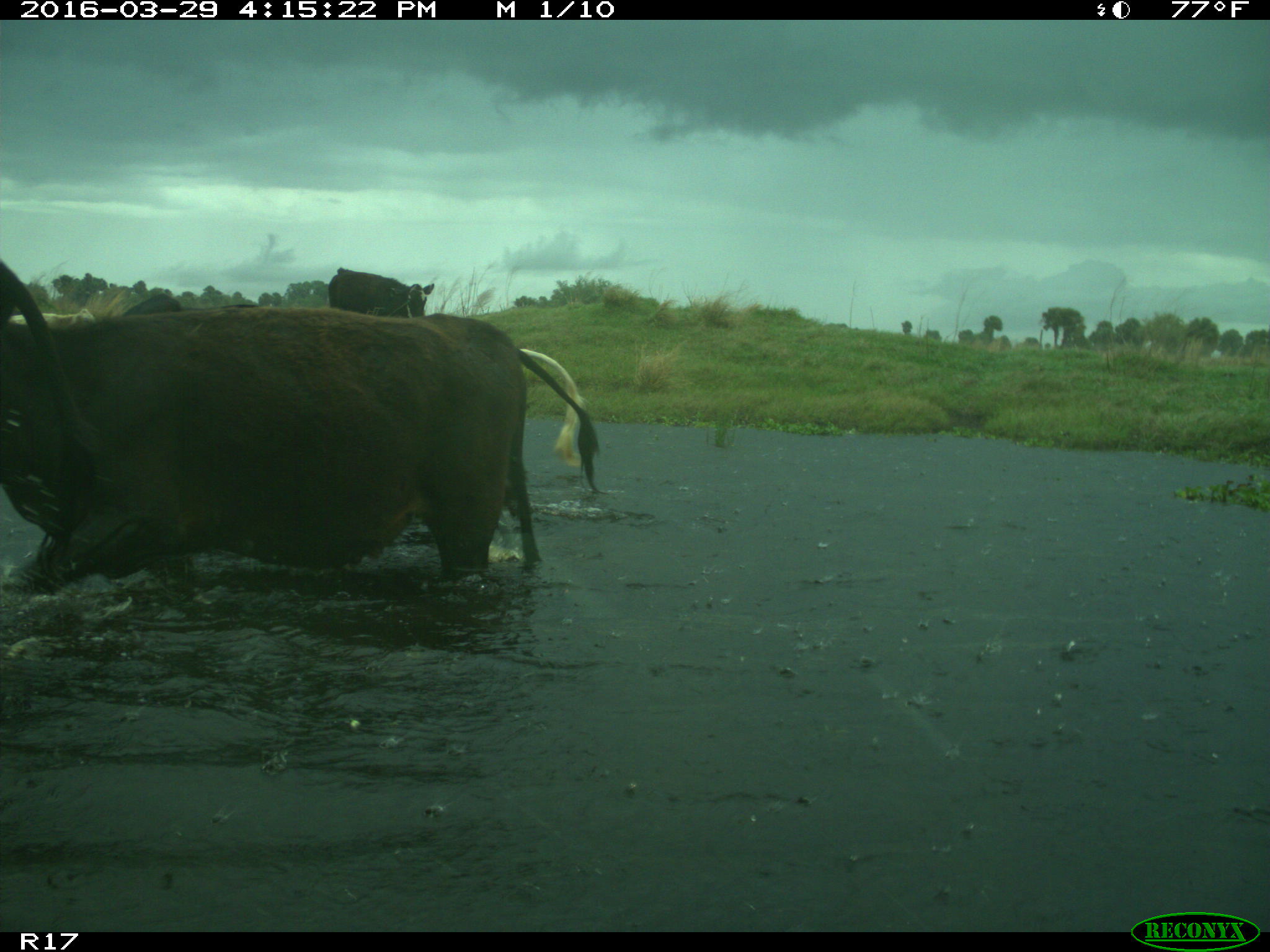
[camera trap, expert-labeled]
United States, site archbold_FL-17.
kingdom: Animalia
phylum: Chordata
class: Mammalia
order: Artiodactyla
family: Bovidae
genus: Bos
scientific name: Bos taurus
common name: domestic cow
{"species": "Bos taurus (domestic cow)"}